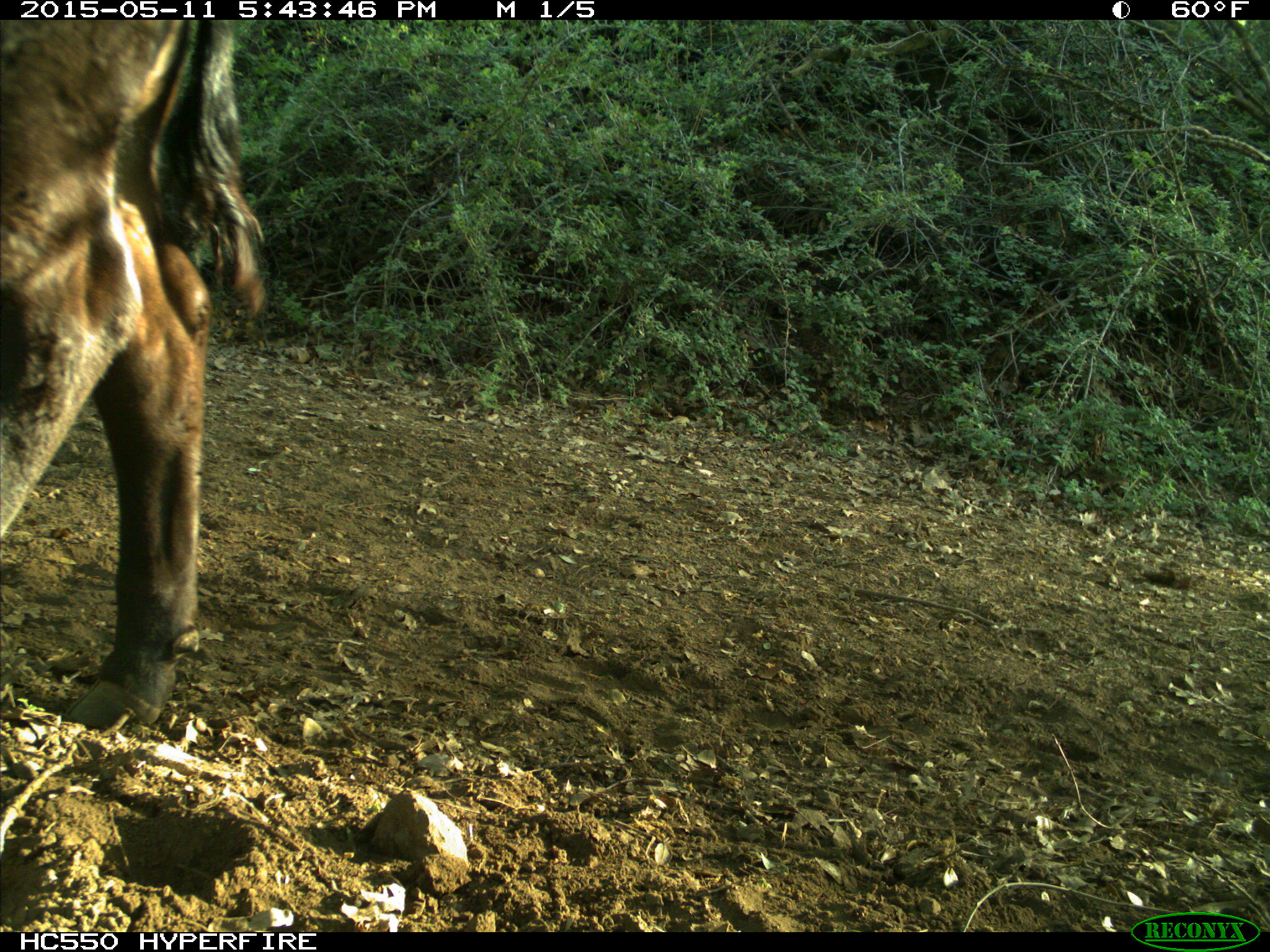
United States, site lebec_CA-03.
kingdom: Animalia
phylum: Chordata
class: Mammalia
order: Artiodactyla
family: Bovidae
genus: Bos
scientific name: Bos taurus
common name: domestic cow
Bos taurus (domestic cow).